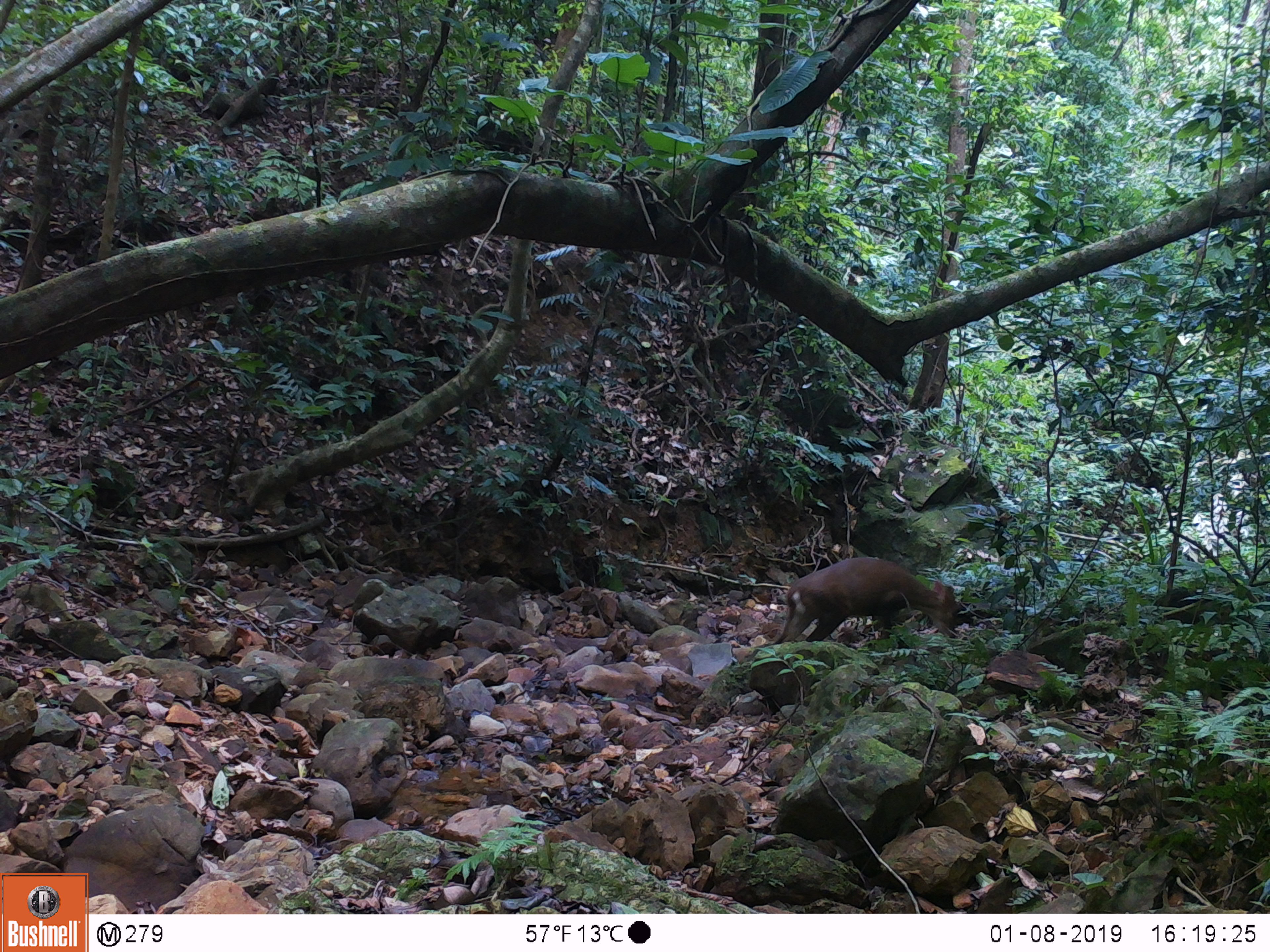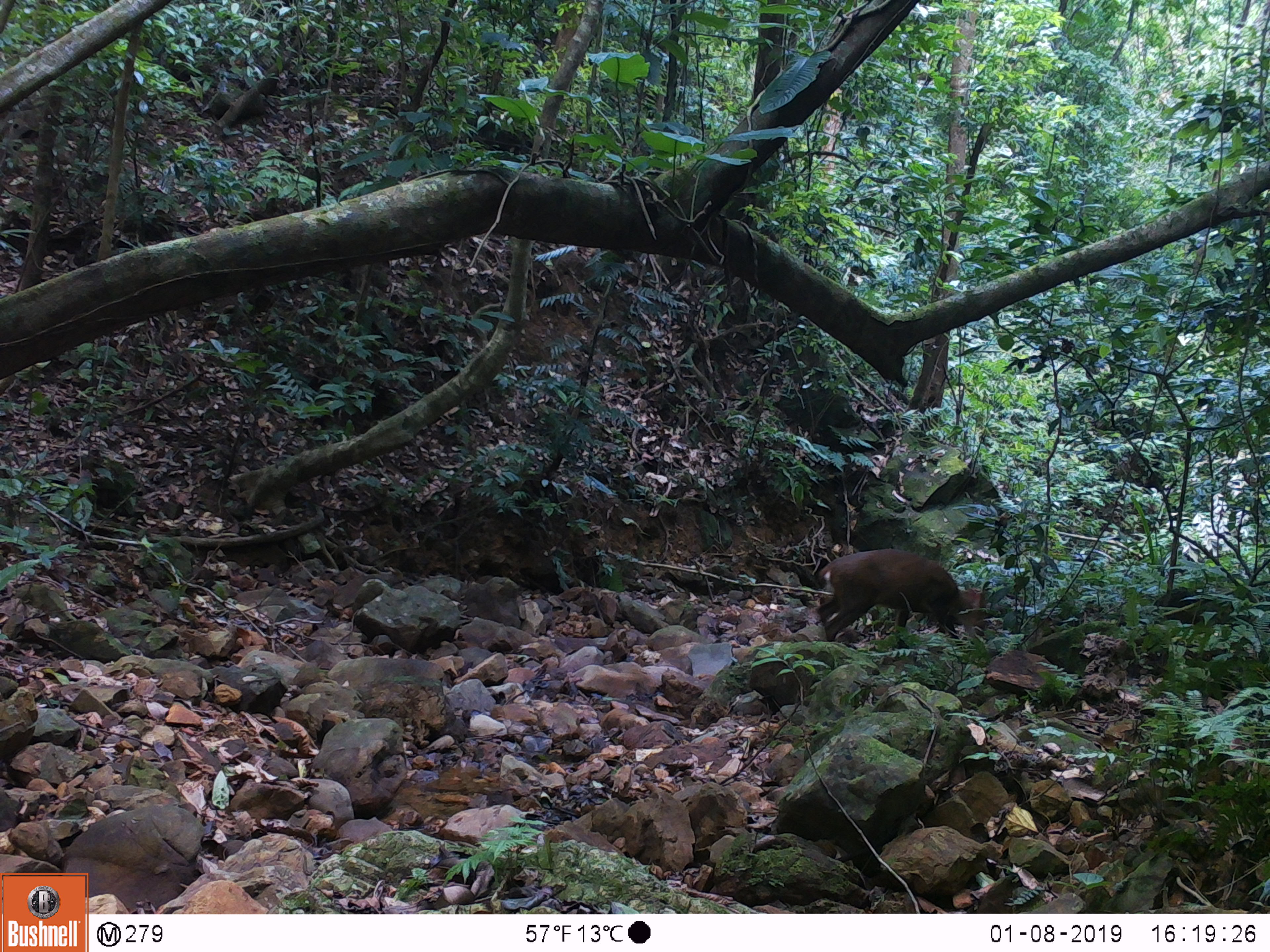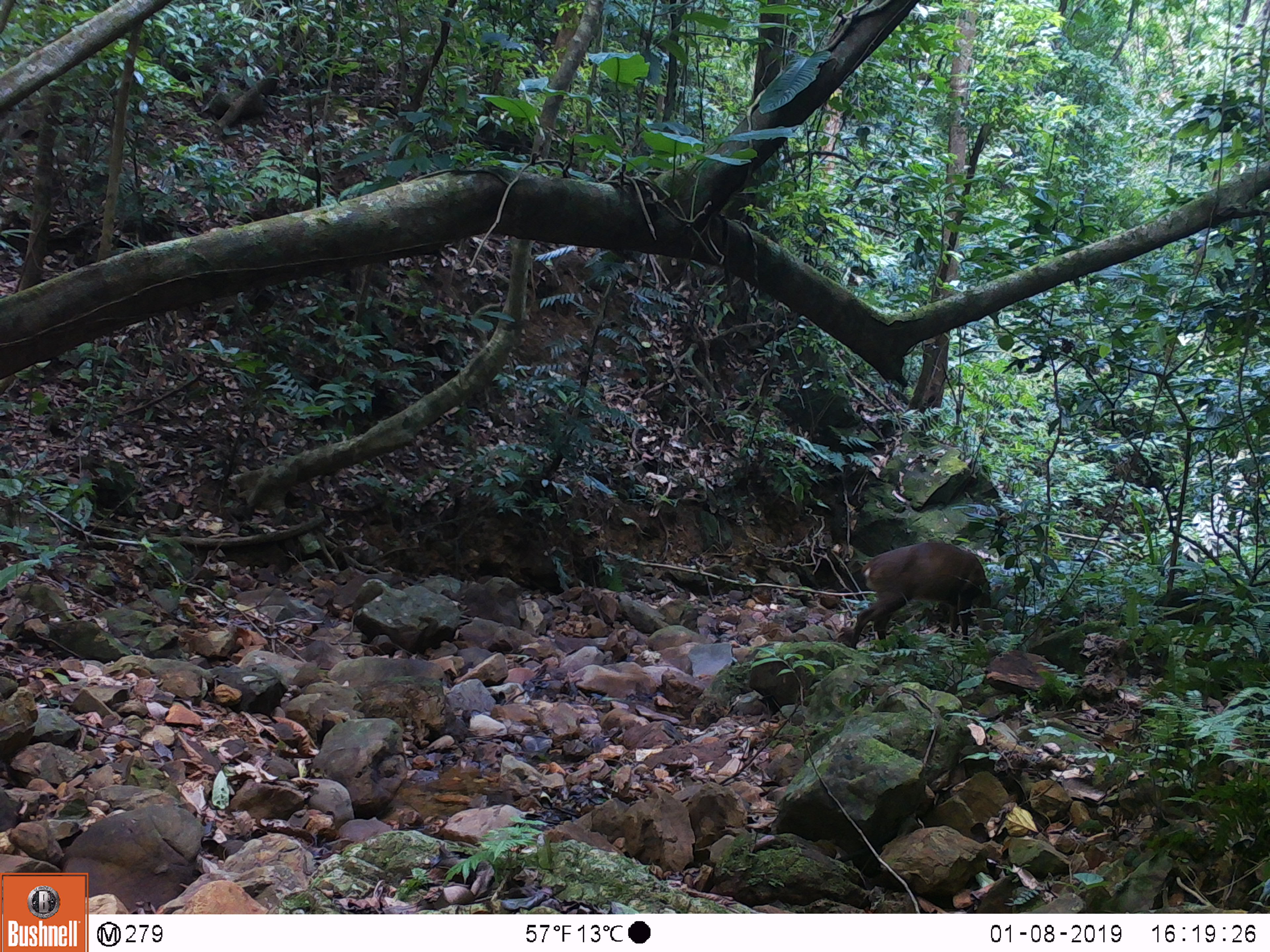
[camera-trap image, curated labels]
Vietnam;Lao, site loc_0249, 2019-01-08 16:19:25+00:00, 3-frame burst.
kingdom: Animalia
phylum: Chordata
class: Mammalia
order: Artiodactyla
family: Cervidae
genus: Muntiacus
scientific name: Muntiacus vuquangensis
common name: large-antlered muntjac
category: large antlered muntjac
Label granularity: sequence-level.